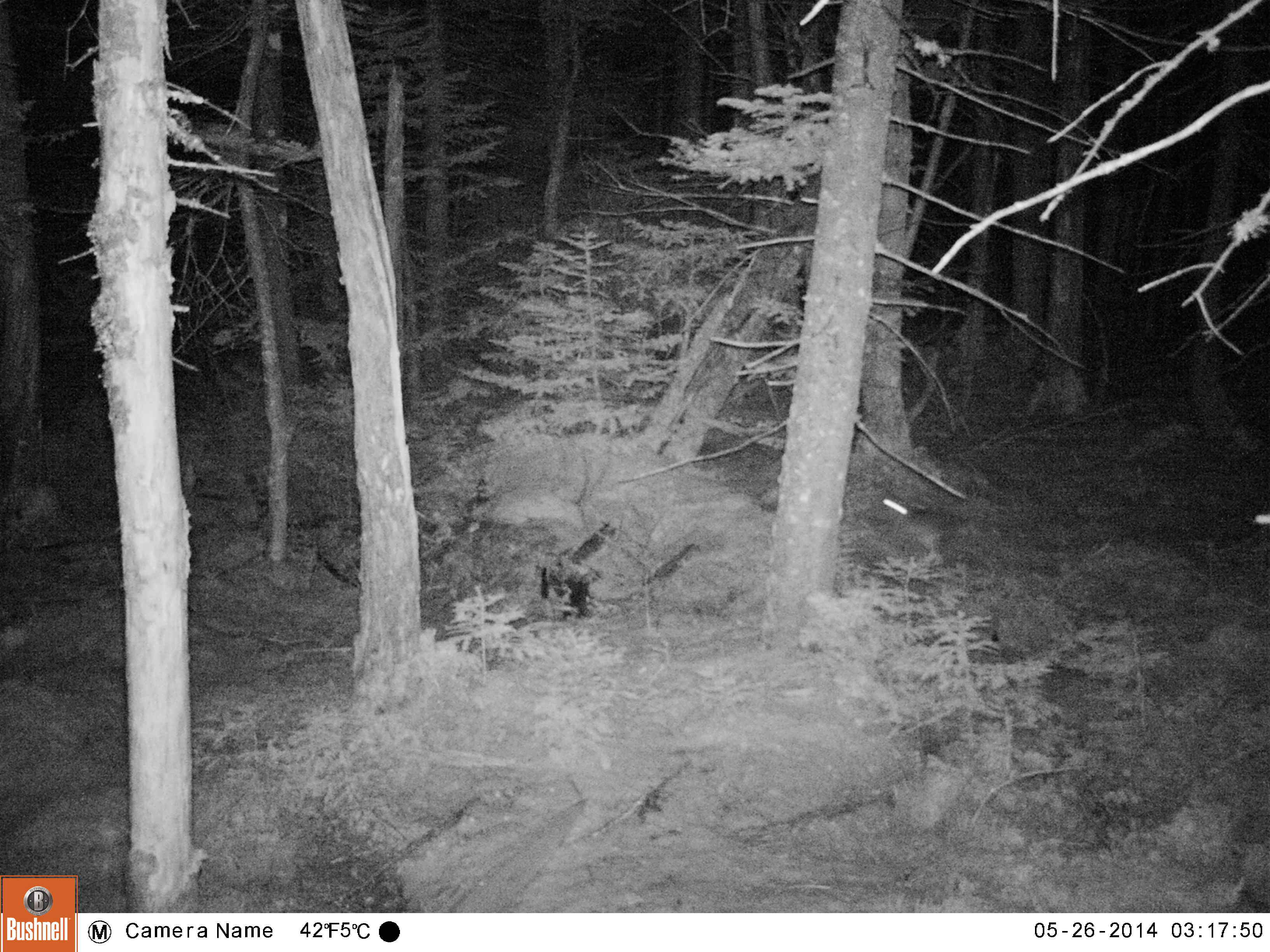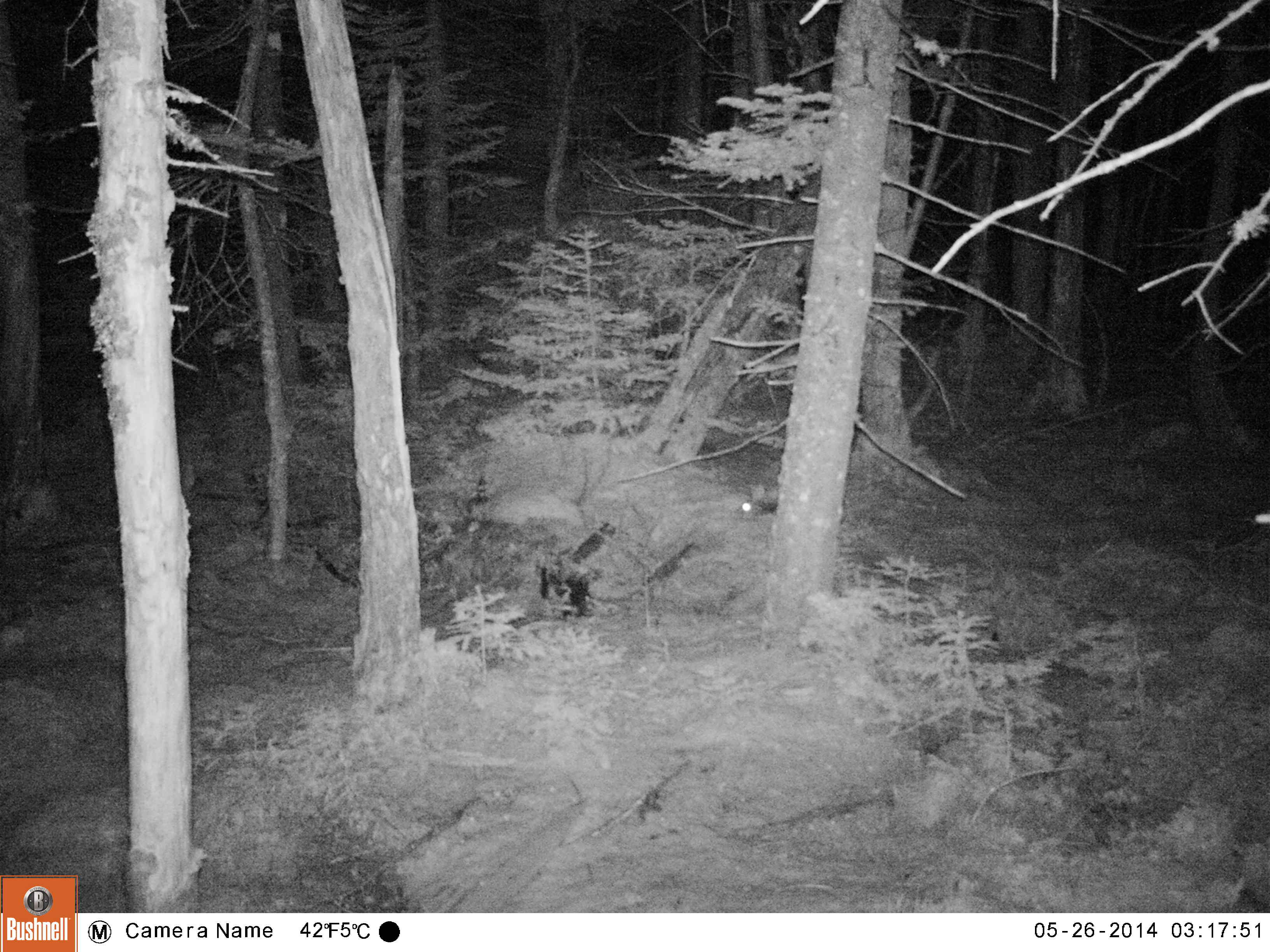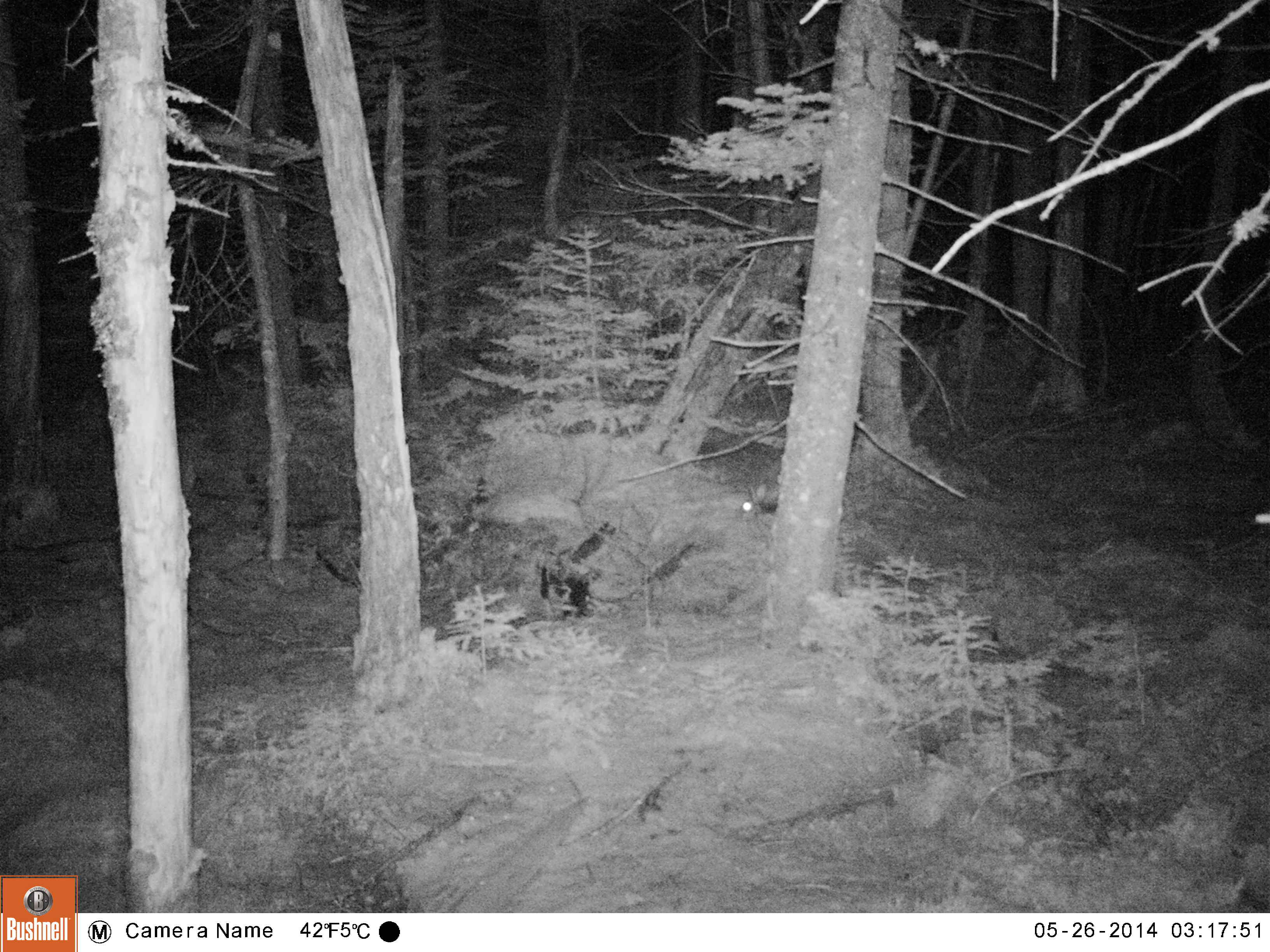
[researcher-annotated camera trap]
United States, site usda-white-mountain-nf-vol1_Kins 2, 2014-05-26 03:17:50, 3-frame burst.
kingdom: Animalia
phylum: Chordata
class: Mammalia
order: Lagomorpha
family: Leporidae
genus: Lepus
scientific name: Lepus americanus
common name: snowshoe hare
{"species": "snowshoe hare (Lepus americanus)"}